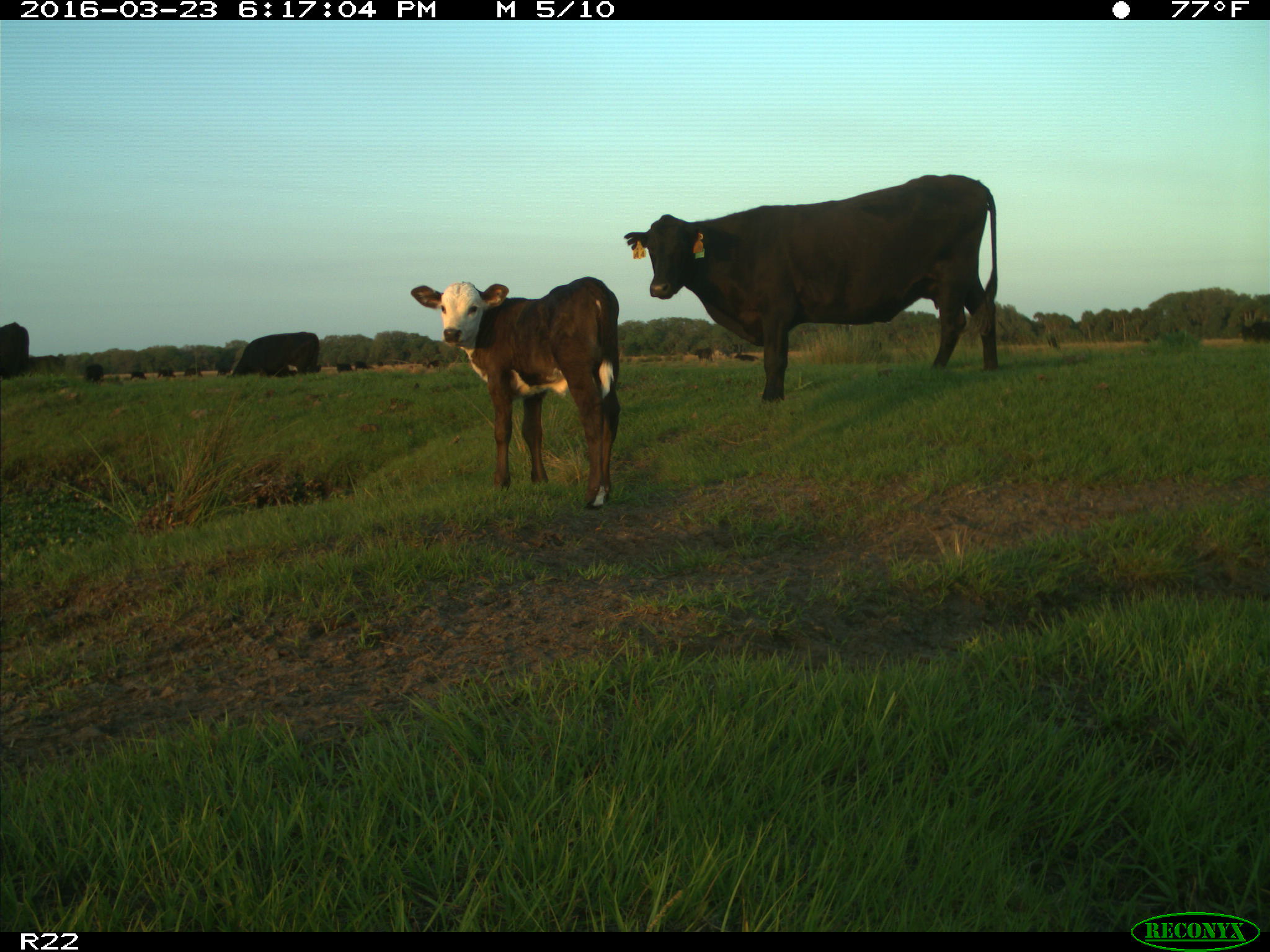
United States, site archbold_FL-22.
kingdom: Animalia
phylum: Chordata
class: Mammalia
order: Artiodactyla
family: Bovidae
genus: Bos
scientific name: Bos taurus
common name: domestic cow